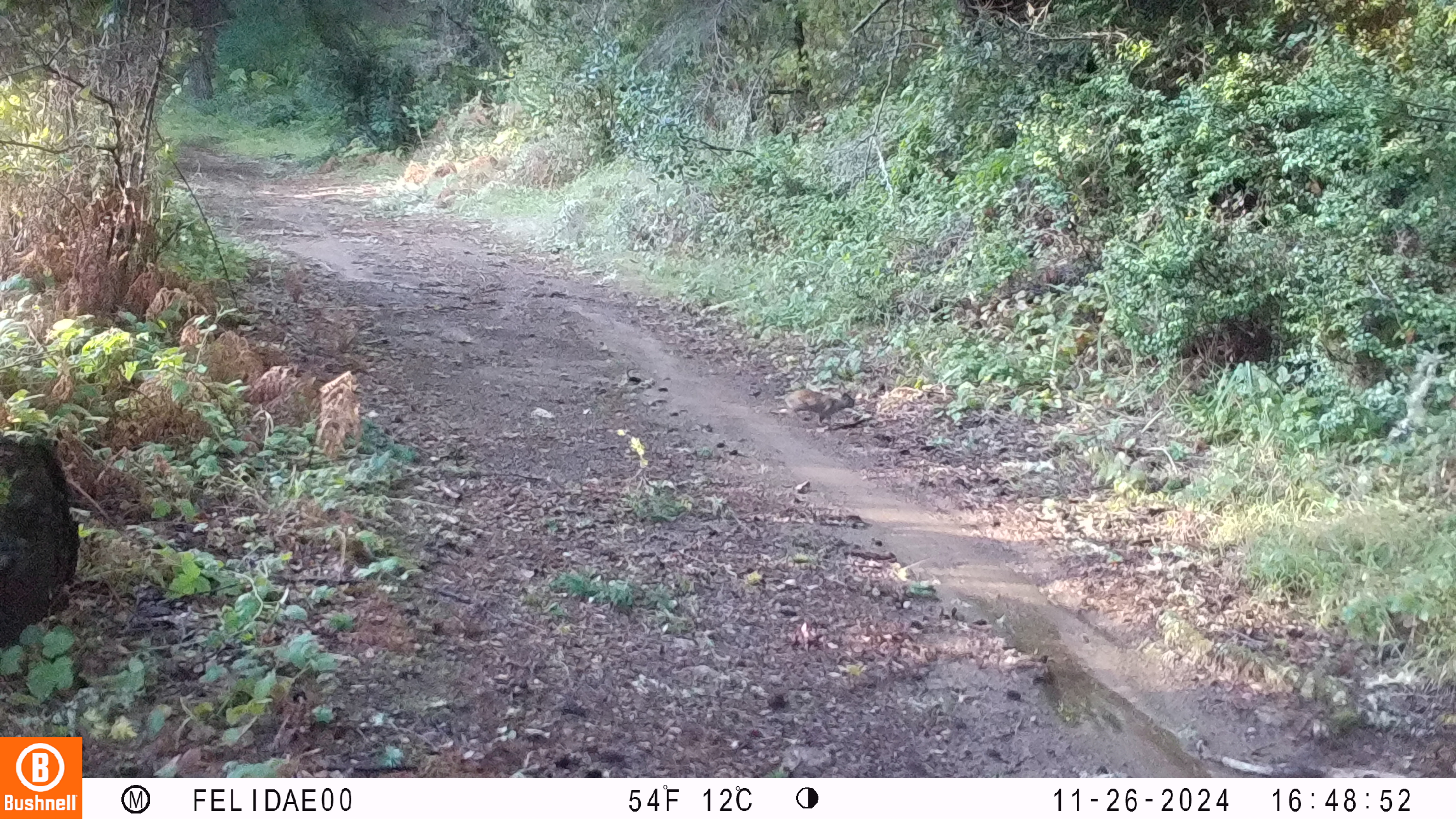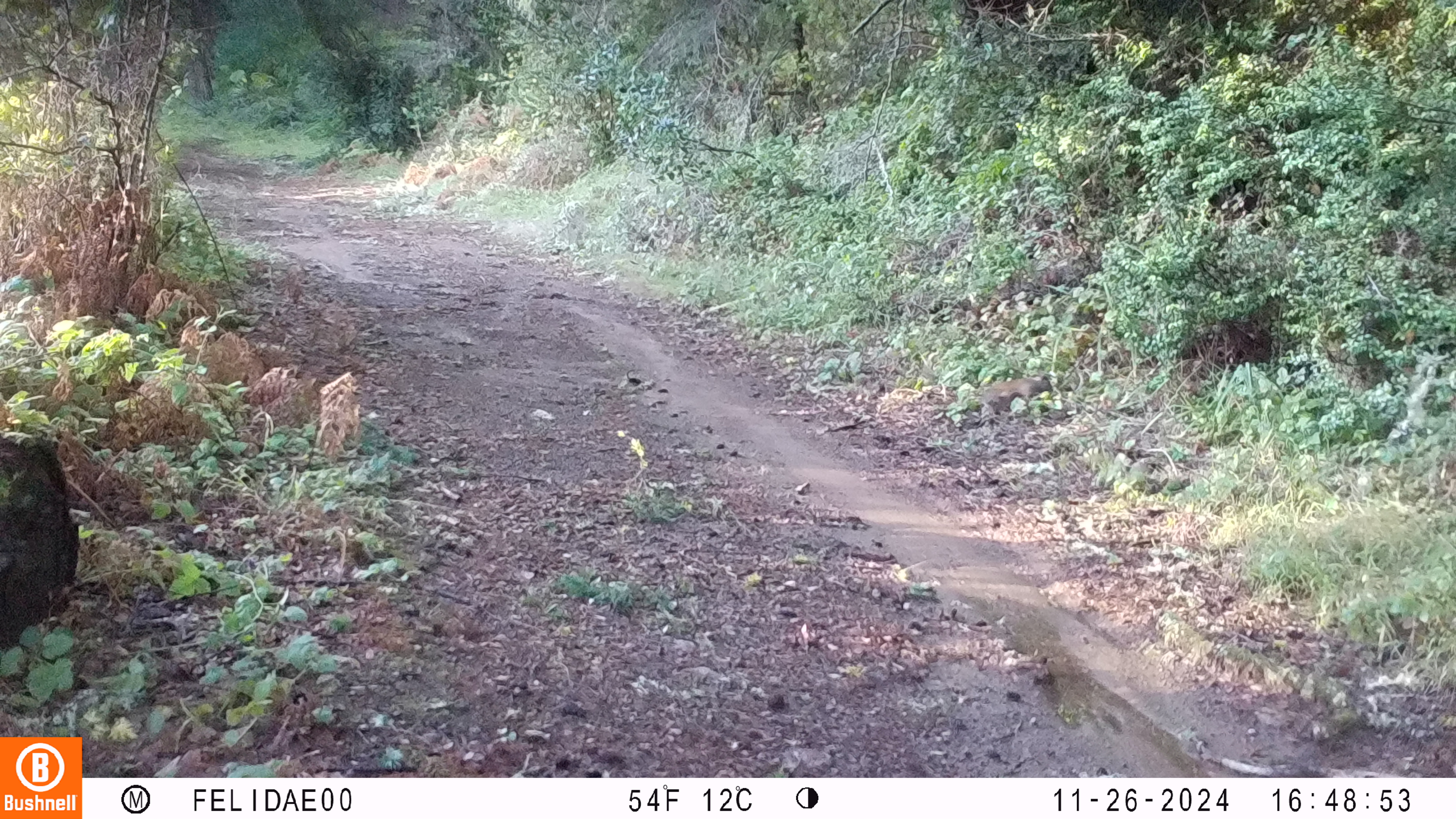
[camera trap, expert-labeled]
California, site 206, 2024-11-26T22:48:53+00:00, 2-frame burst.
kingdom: Animalia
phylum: Chordata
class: Mammalia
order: Lagomorpha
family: Leporidae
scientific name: Leporidae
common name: rabbit